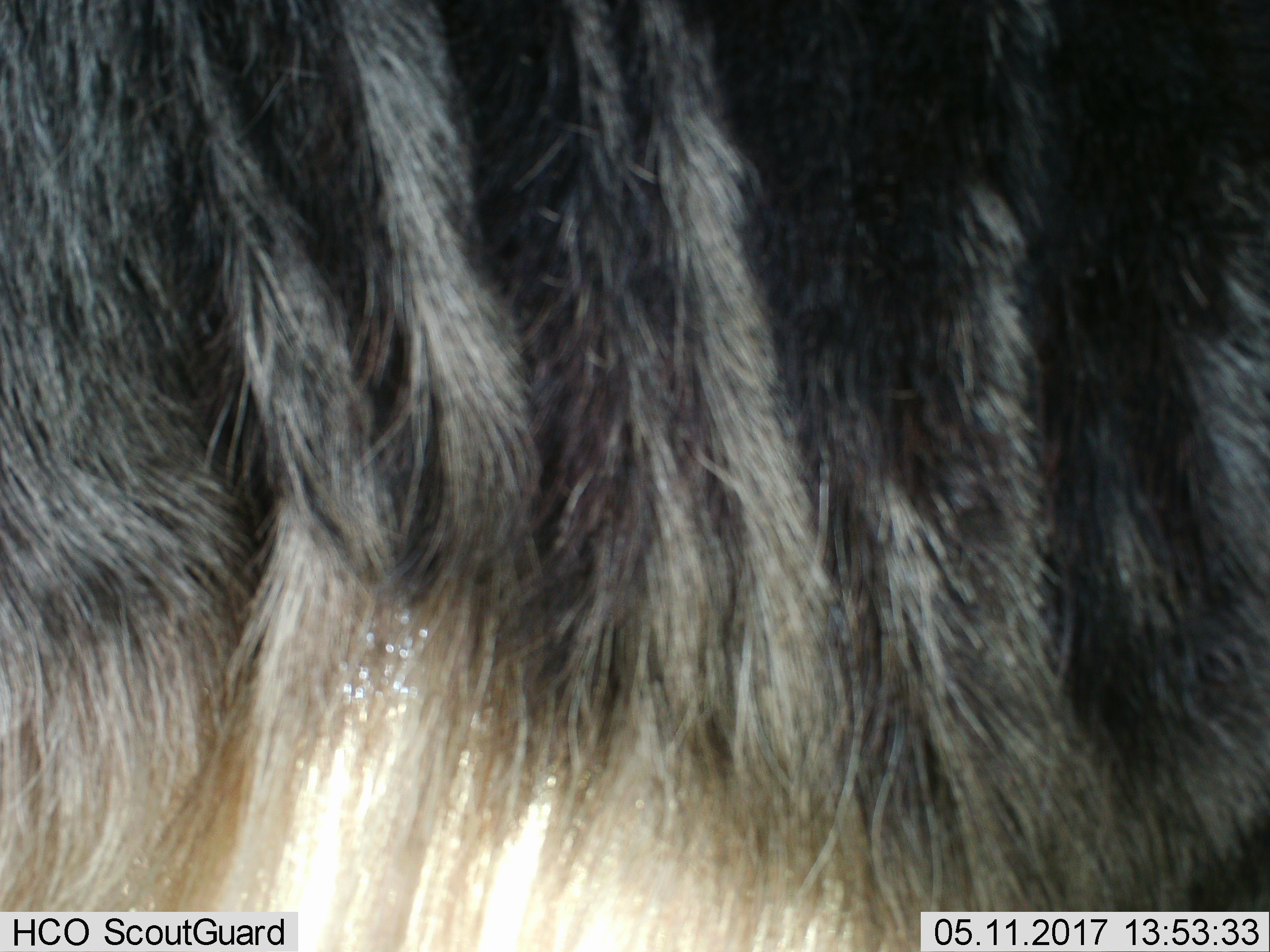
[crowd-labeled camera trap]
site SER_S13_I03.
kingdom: Animalia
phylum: Chordata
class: Mammalia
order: Artiodactyla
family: Bovidae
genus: Connochaetes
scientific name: Connochaetes taurinus taurinus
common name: blue wildebeest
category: wildebeestblue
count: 1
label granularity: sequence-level